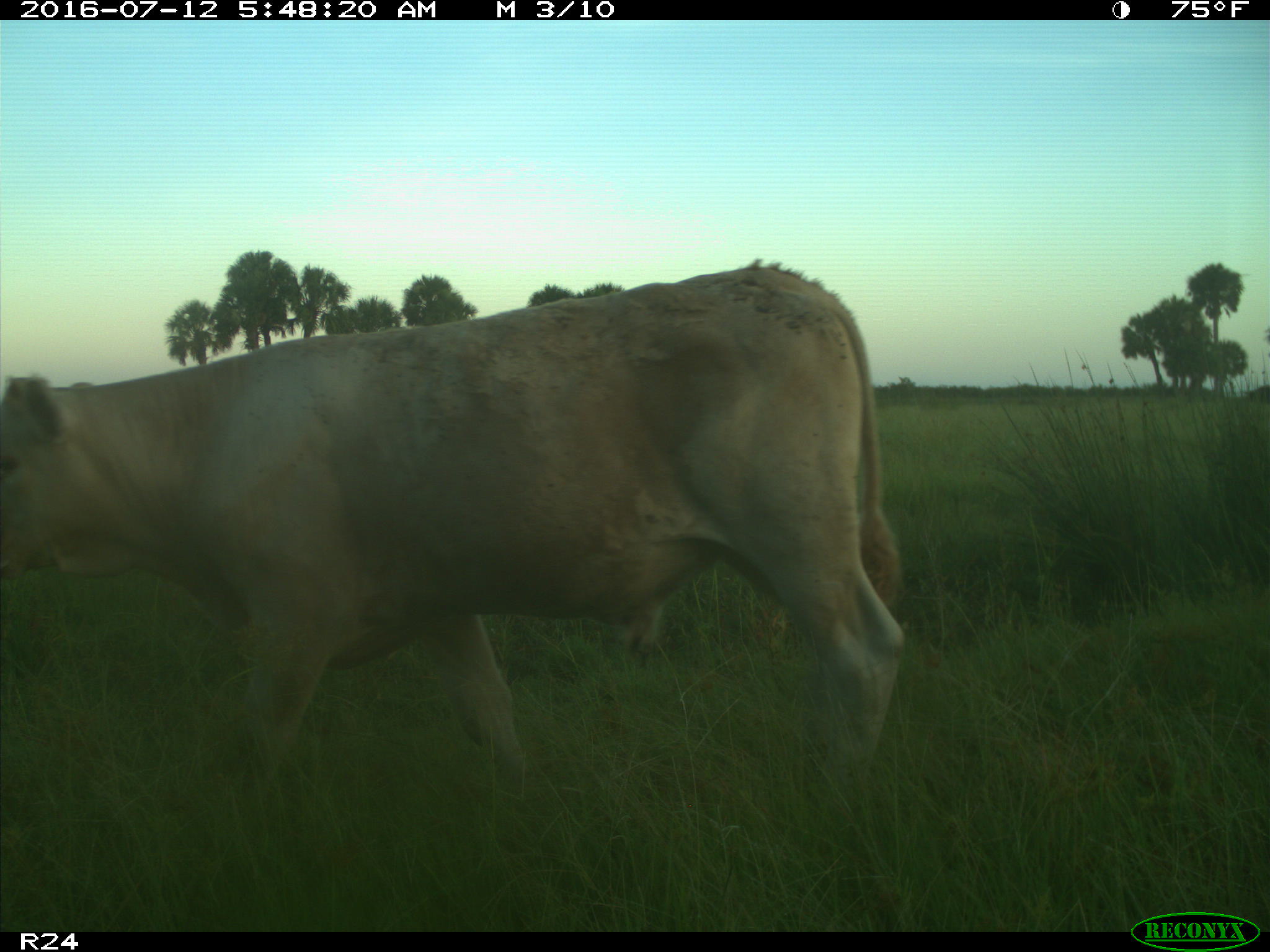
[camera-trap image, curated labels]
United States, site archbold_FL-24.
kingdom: Animalia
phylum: Chordata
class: Mammalia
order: Artiodactyla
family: Bovidae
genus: Bos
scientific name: Bos taurus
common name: domestic cow